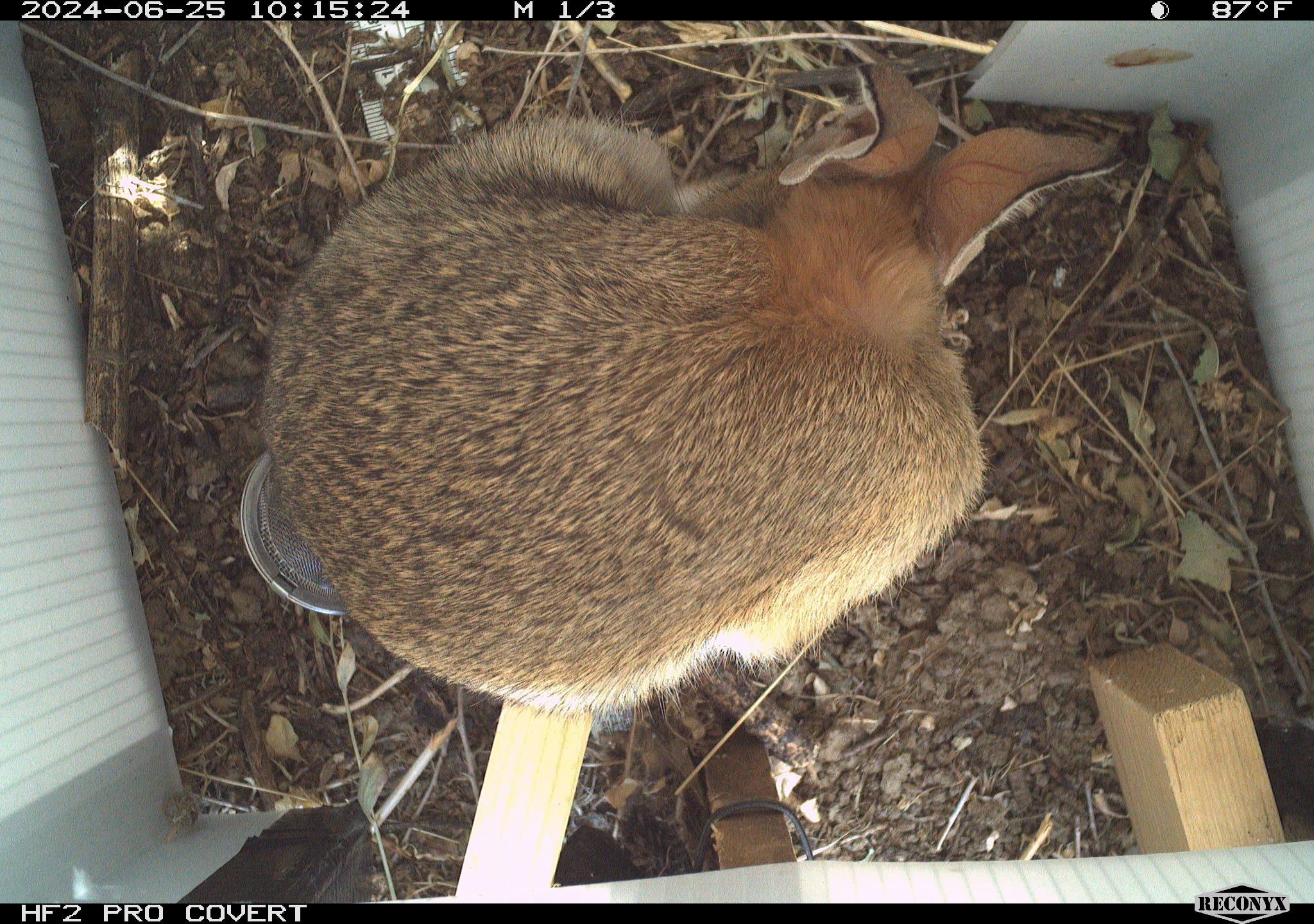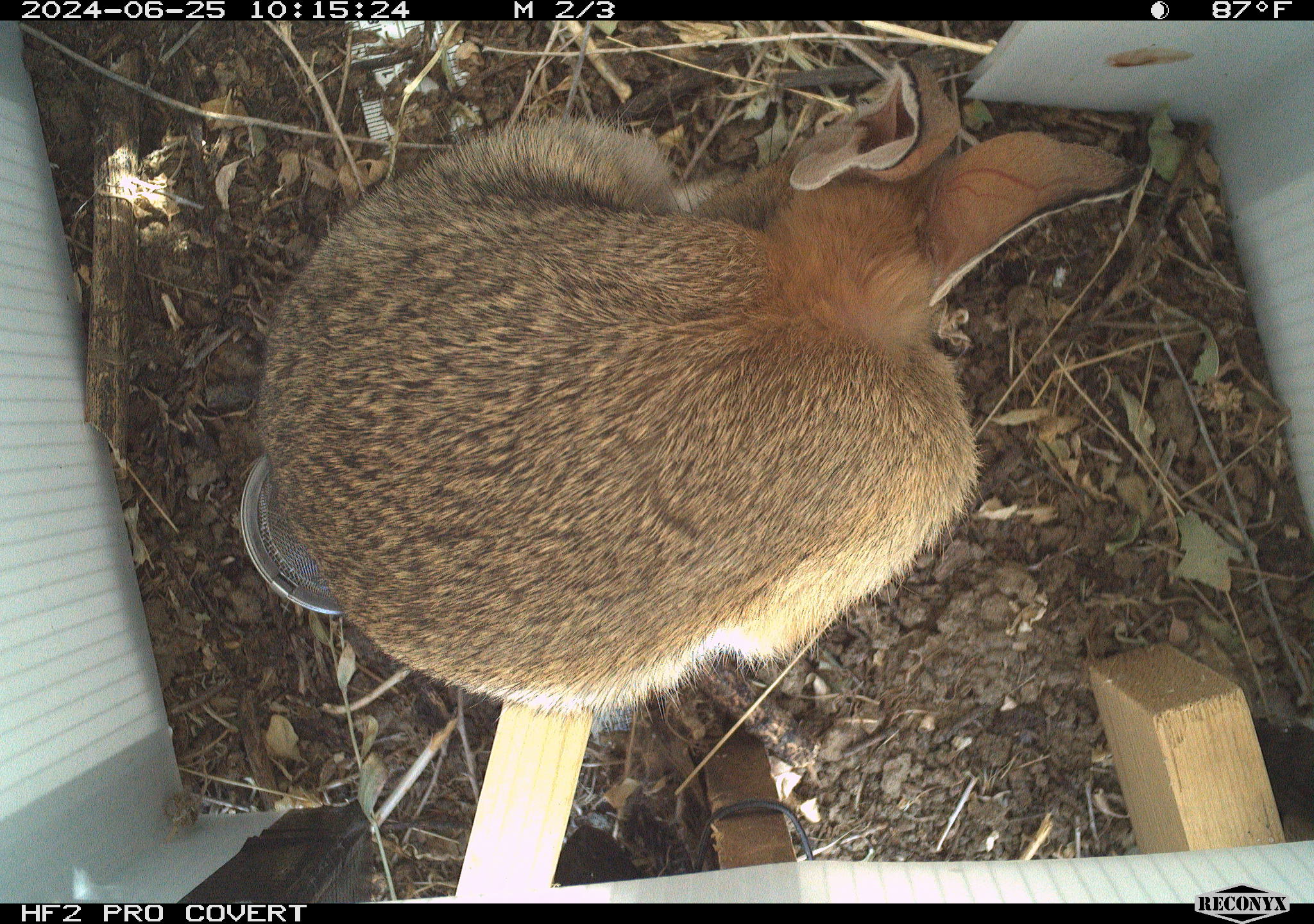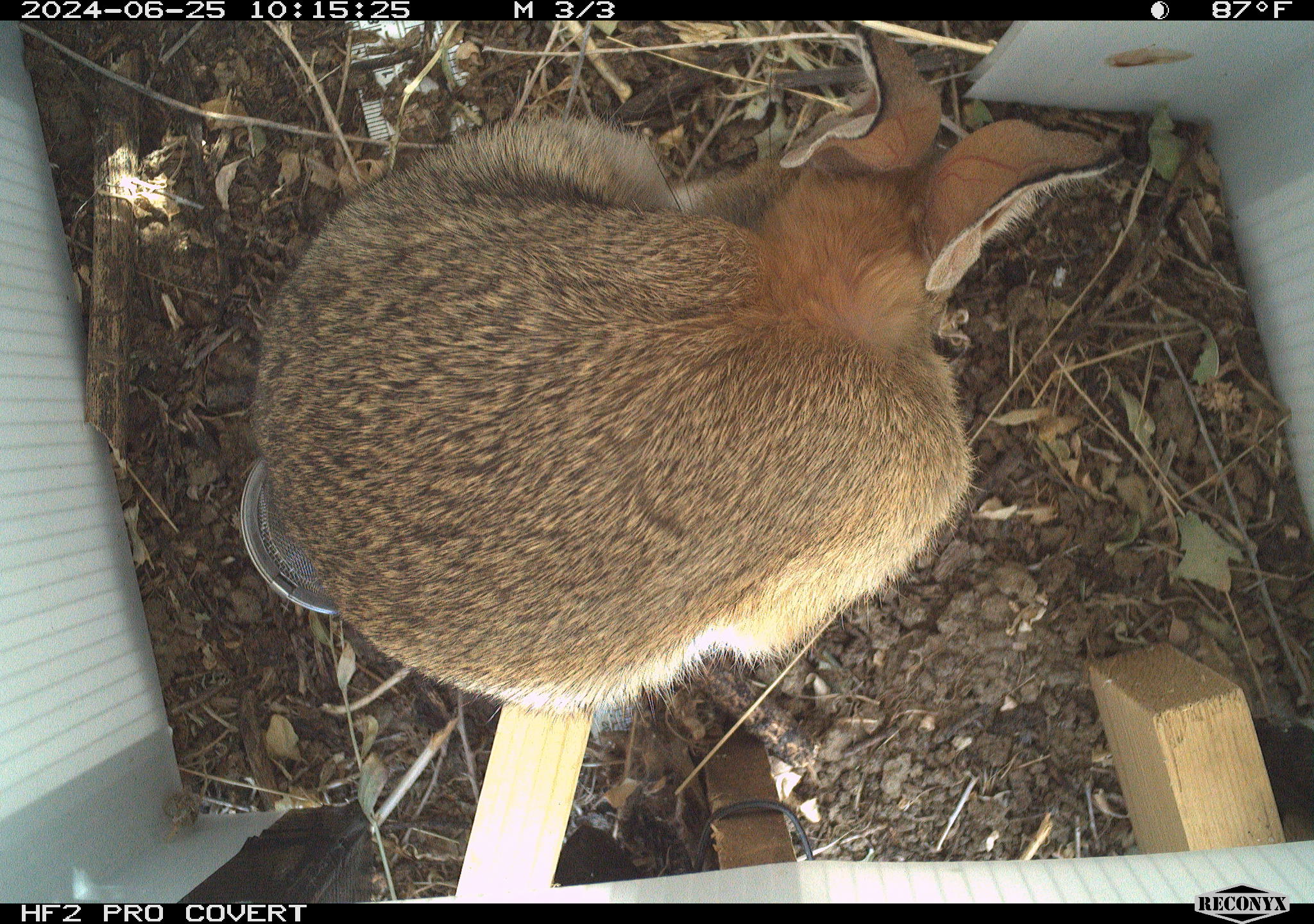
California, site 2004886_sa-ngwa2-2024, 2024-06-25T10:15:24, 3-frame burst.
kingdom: Animalia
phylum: Chordata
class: Mammalia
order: Lagomorpha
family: Leporidae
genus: Sylvilagus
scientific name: Sylvilagus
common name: cottontail rabbits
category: sylvilagus species